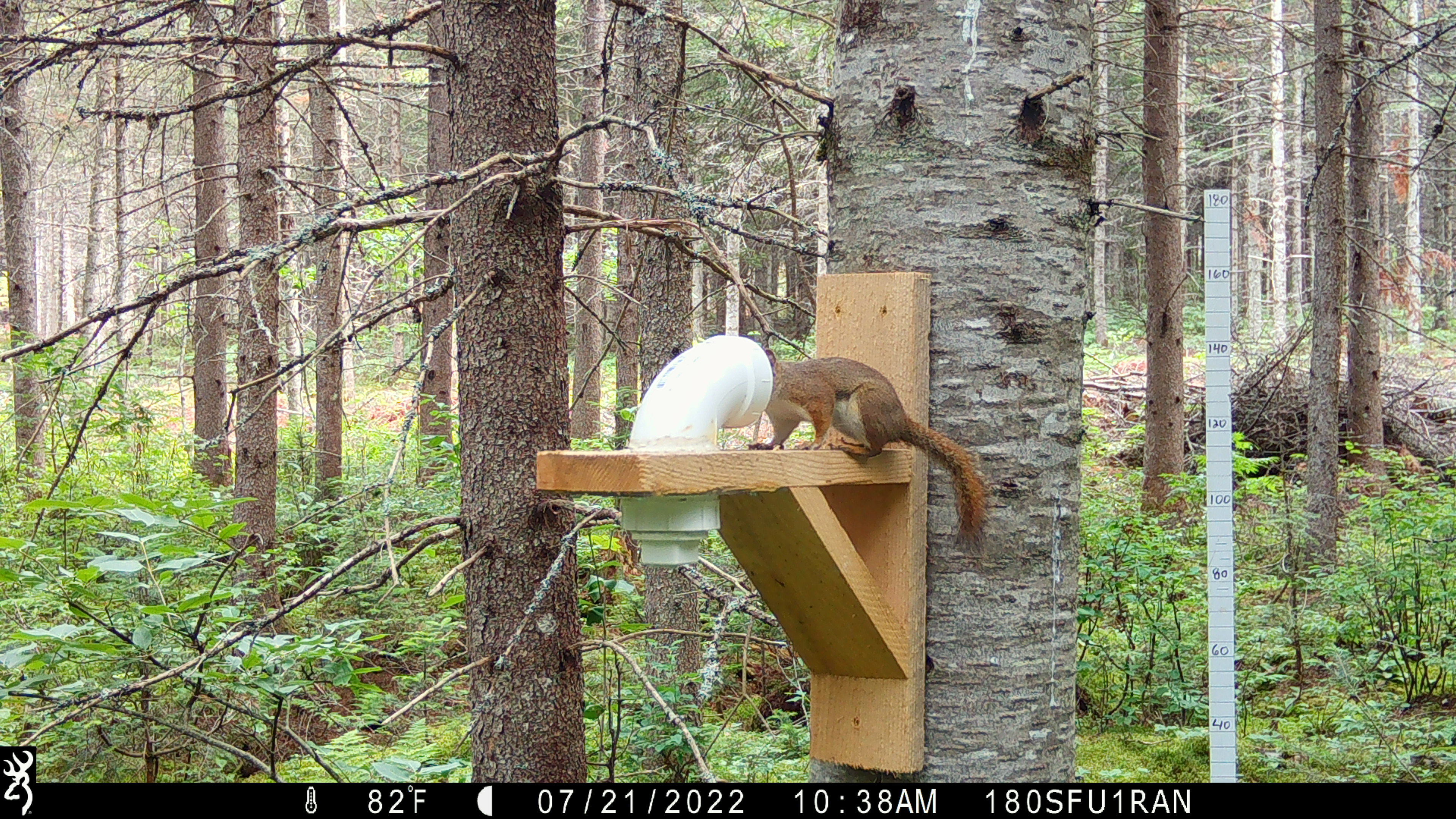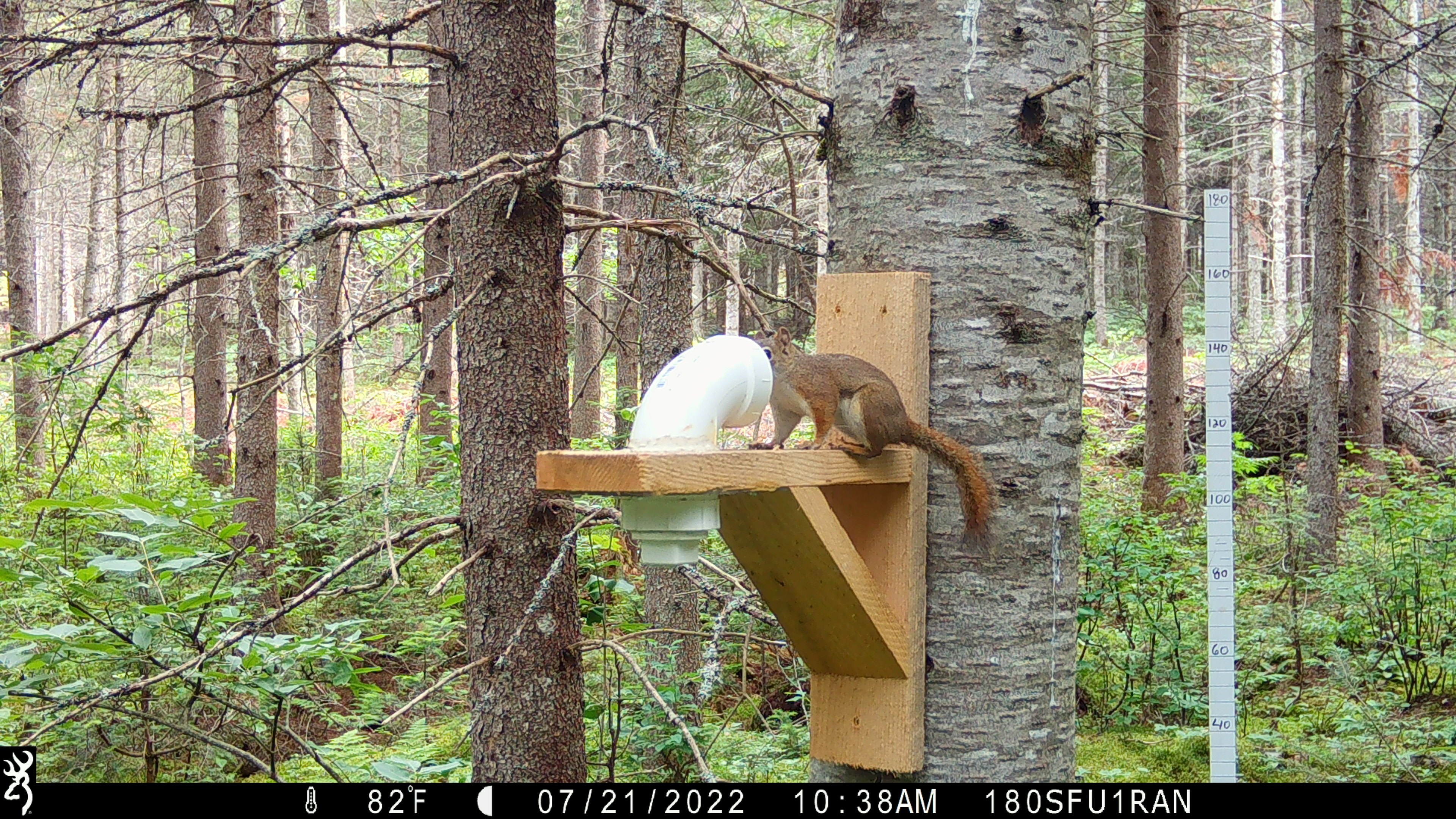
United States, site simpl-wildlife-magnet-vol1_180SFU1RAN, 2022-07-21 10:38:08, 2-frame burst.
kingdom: Animalia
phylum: Chordata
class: Mammalia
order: Rodentia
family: Sciuridae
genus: Tamiasciurus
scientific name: Tamiasciurus hudsonicus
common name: red squirrel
Red squirrel (Tamiasciurus hudsonicus).